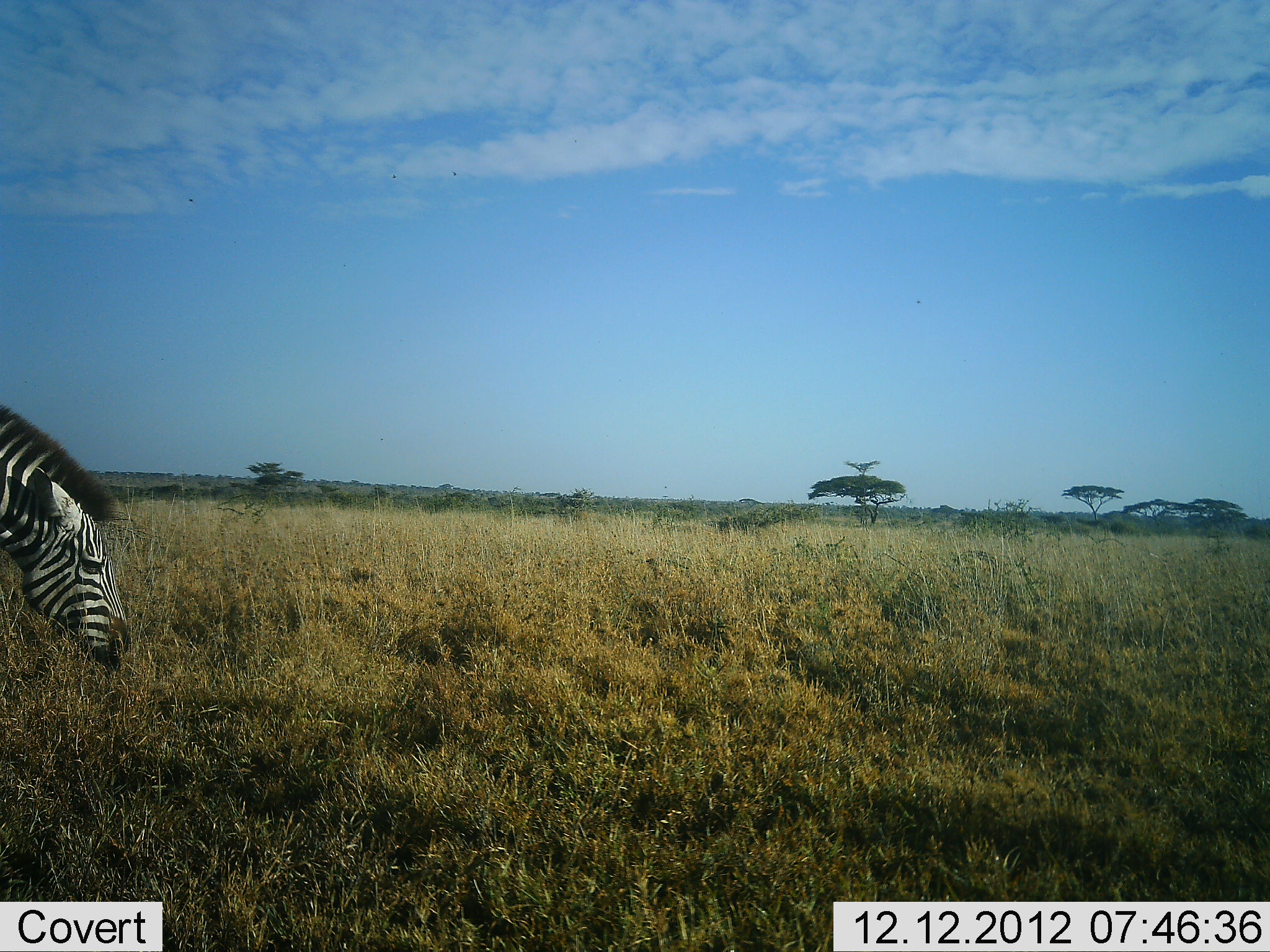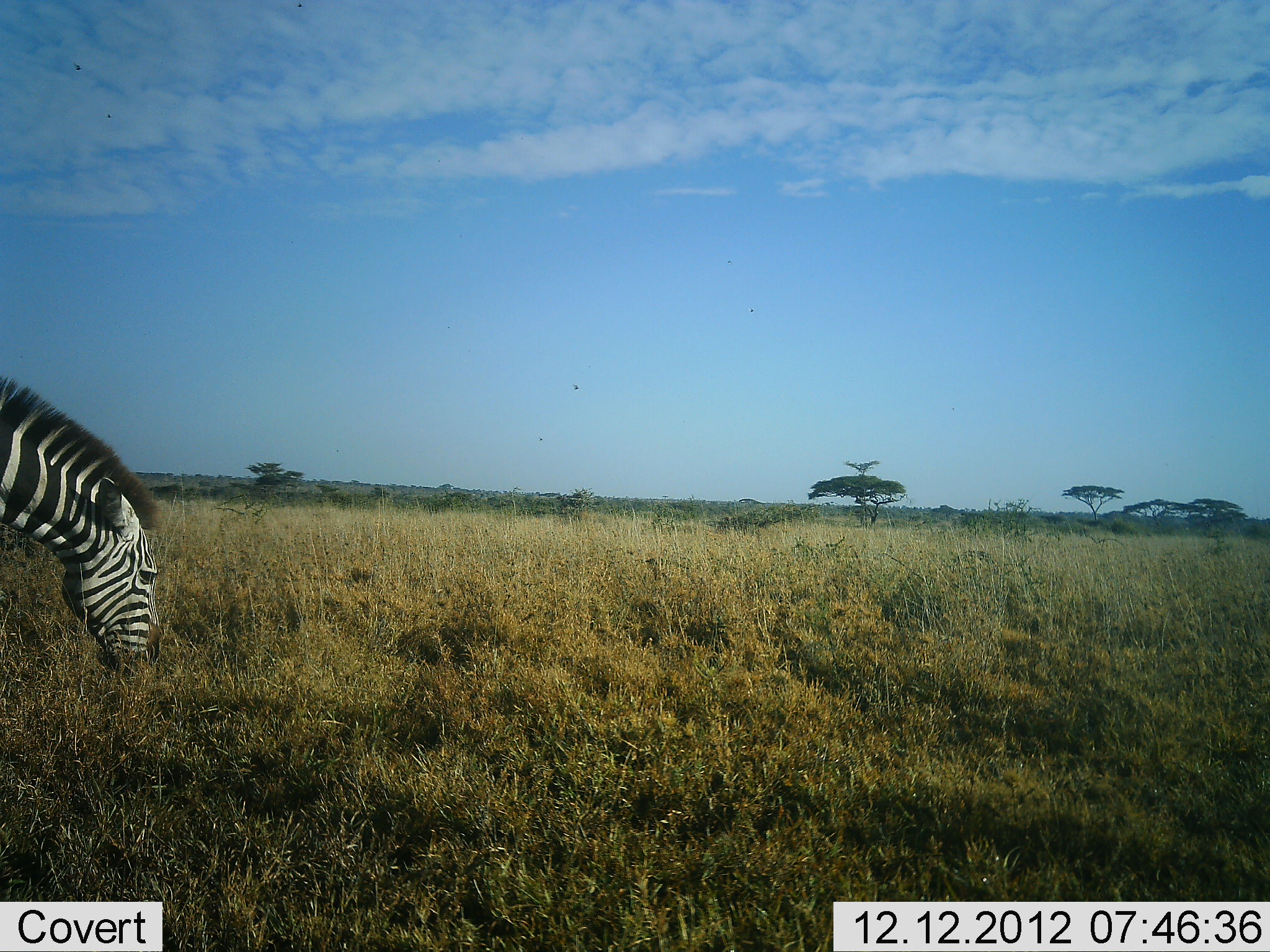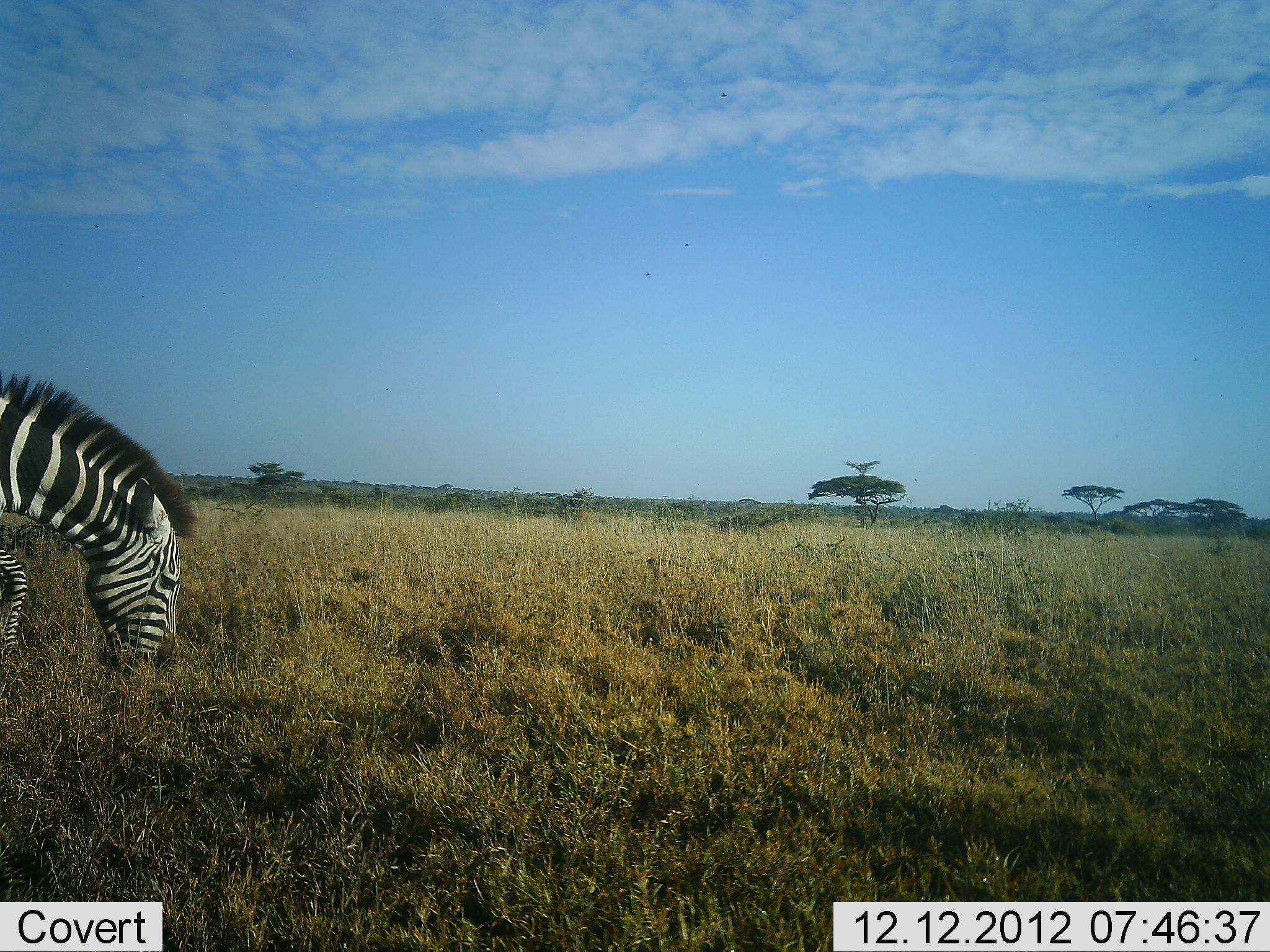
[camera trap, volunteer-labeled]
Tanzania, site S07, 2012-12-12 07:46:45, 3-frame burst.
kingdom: Animalia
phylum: Chordata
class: Mammalia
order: Perissodactyla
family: Equidae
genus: Equus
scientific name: Equus quagga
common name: plains zebra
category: zebra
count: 1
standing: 16%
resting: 0%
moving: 18%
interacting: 0%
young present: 0%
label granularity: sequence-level